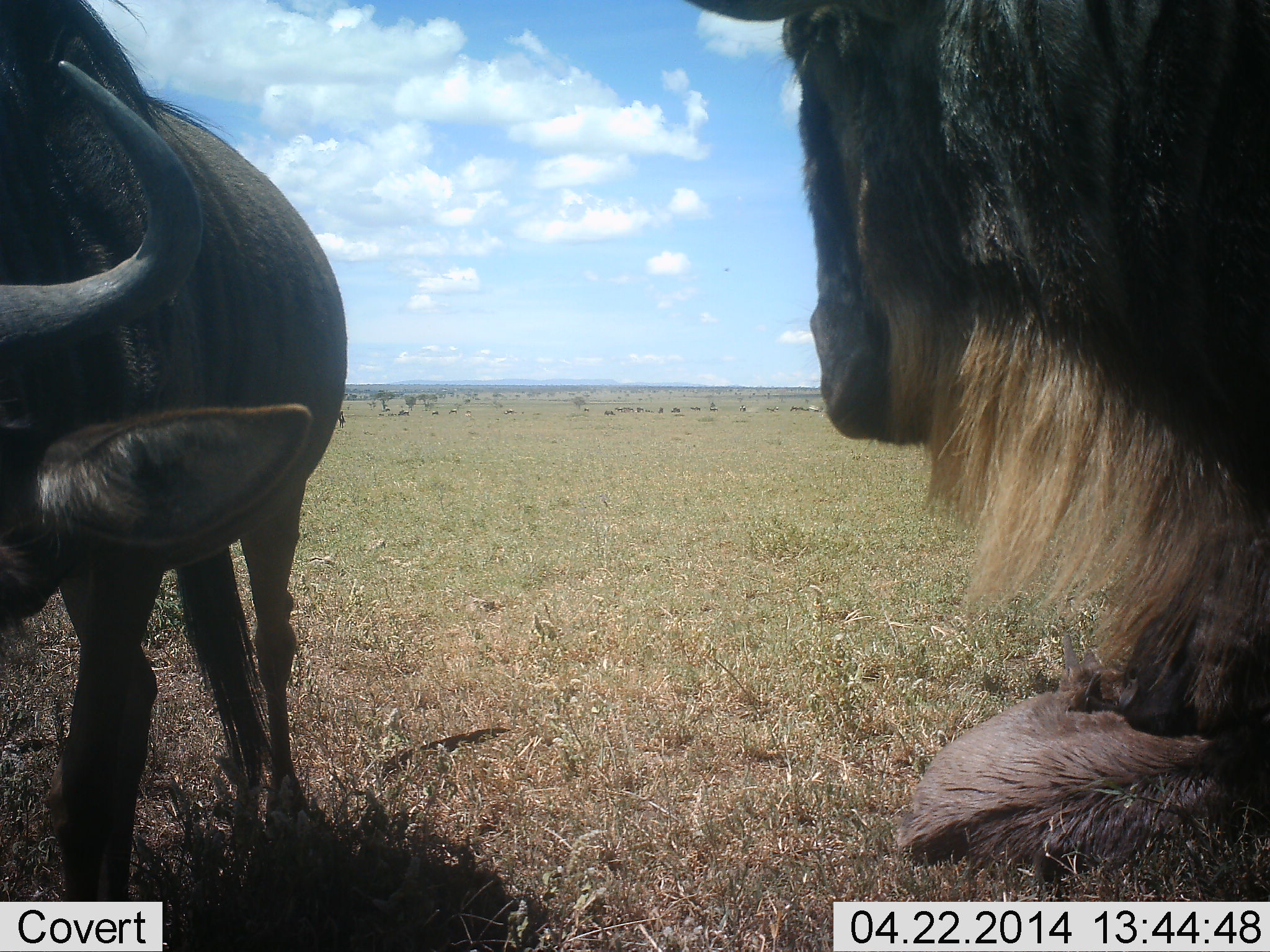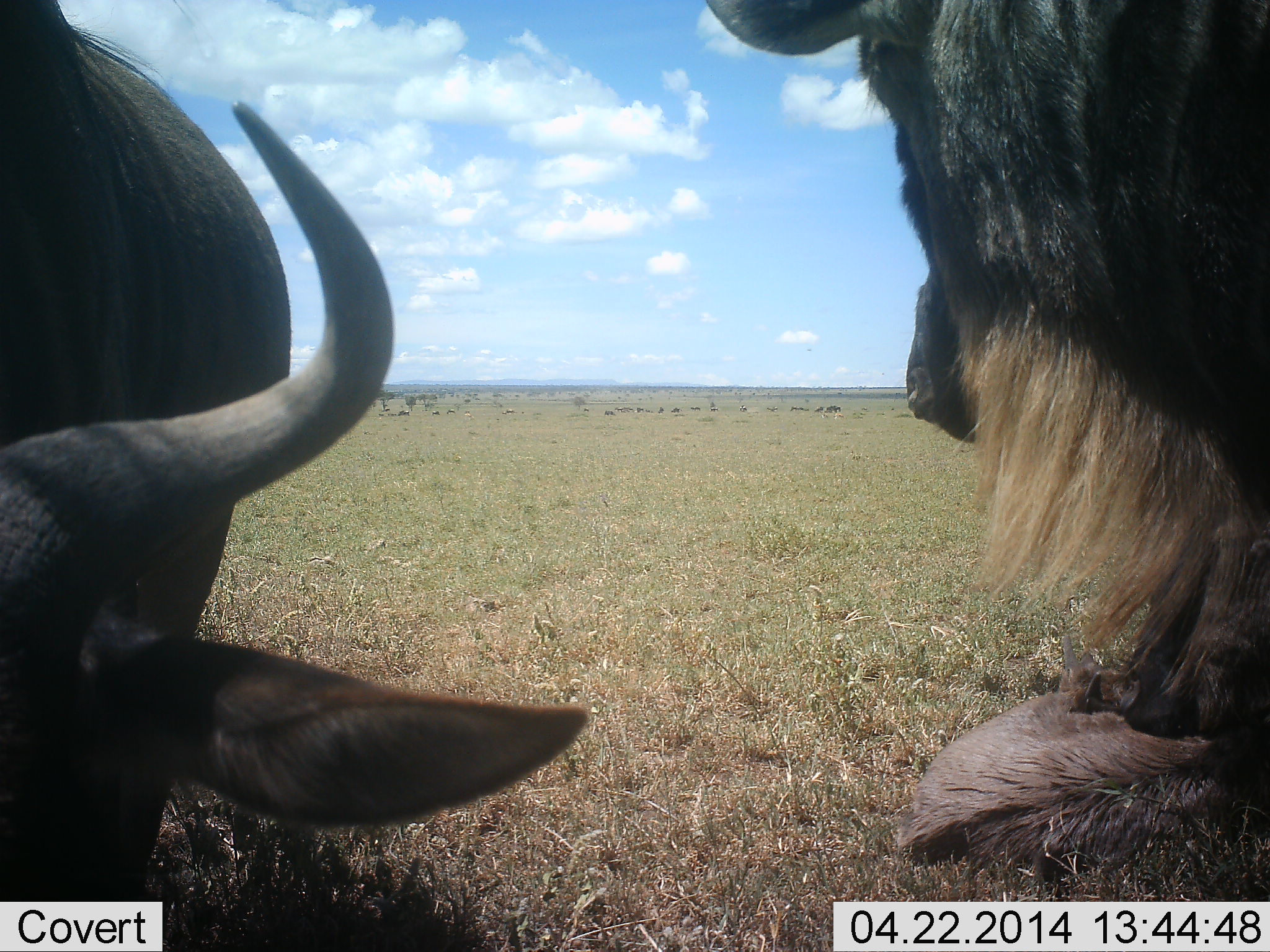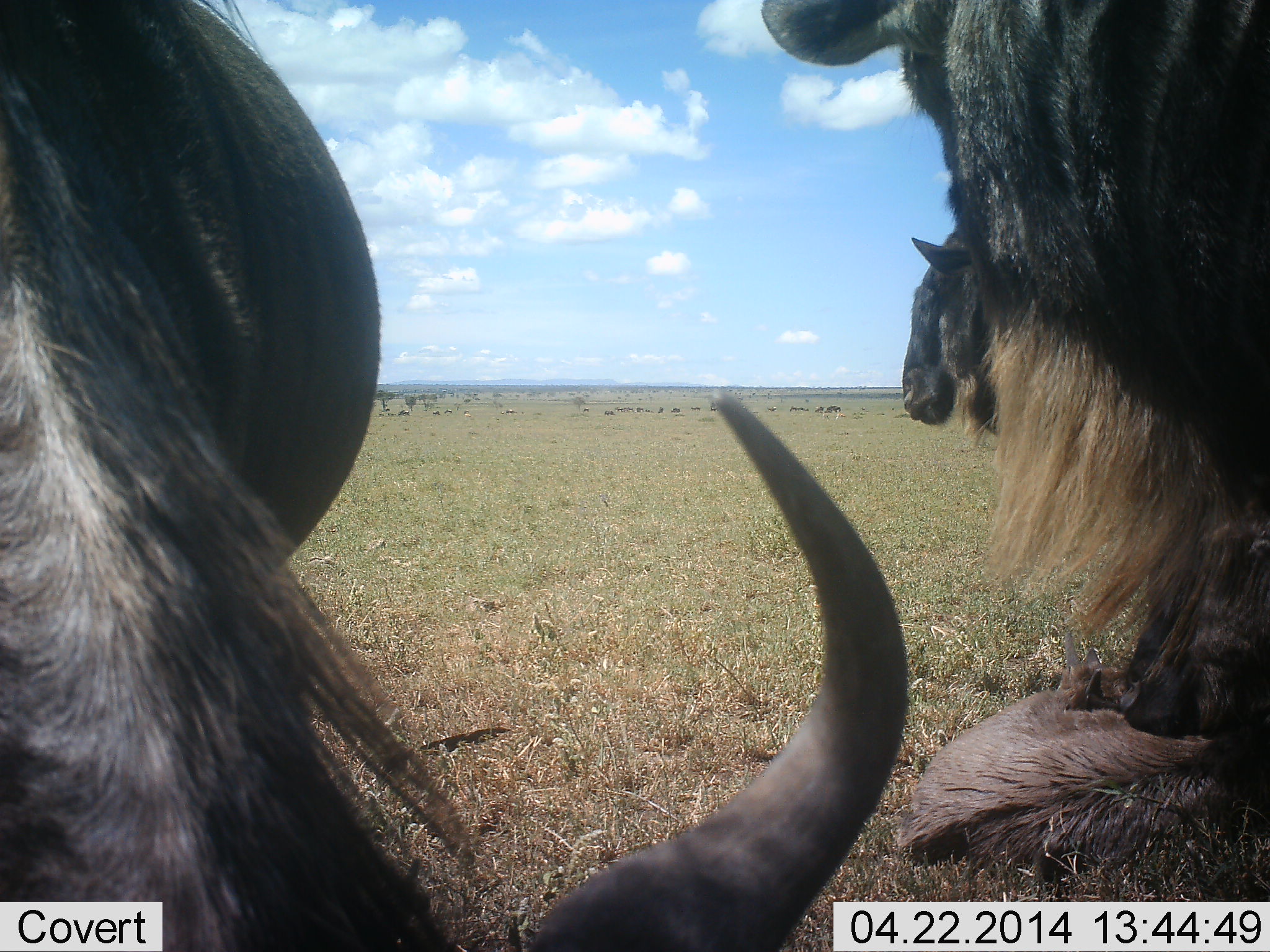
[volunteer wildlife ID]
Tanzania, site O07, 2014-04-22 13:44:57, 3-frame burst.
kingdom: Animalia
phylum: Chordata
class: Mammalia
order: Artiodactyla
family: Bovidae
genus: Connochaetes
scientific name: Connochaetes taurinus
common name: blue wildebeest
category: wildebeest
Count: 3.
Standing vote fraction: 70%.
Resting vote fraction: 60%.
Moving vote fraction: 10%.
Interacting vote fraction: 10%.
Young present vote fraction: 30%.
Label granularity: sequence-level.